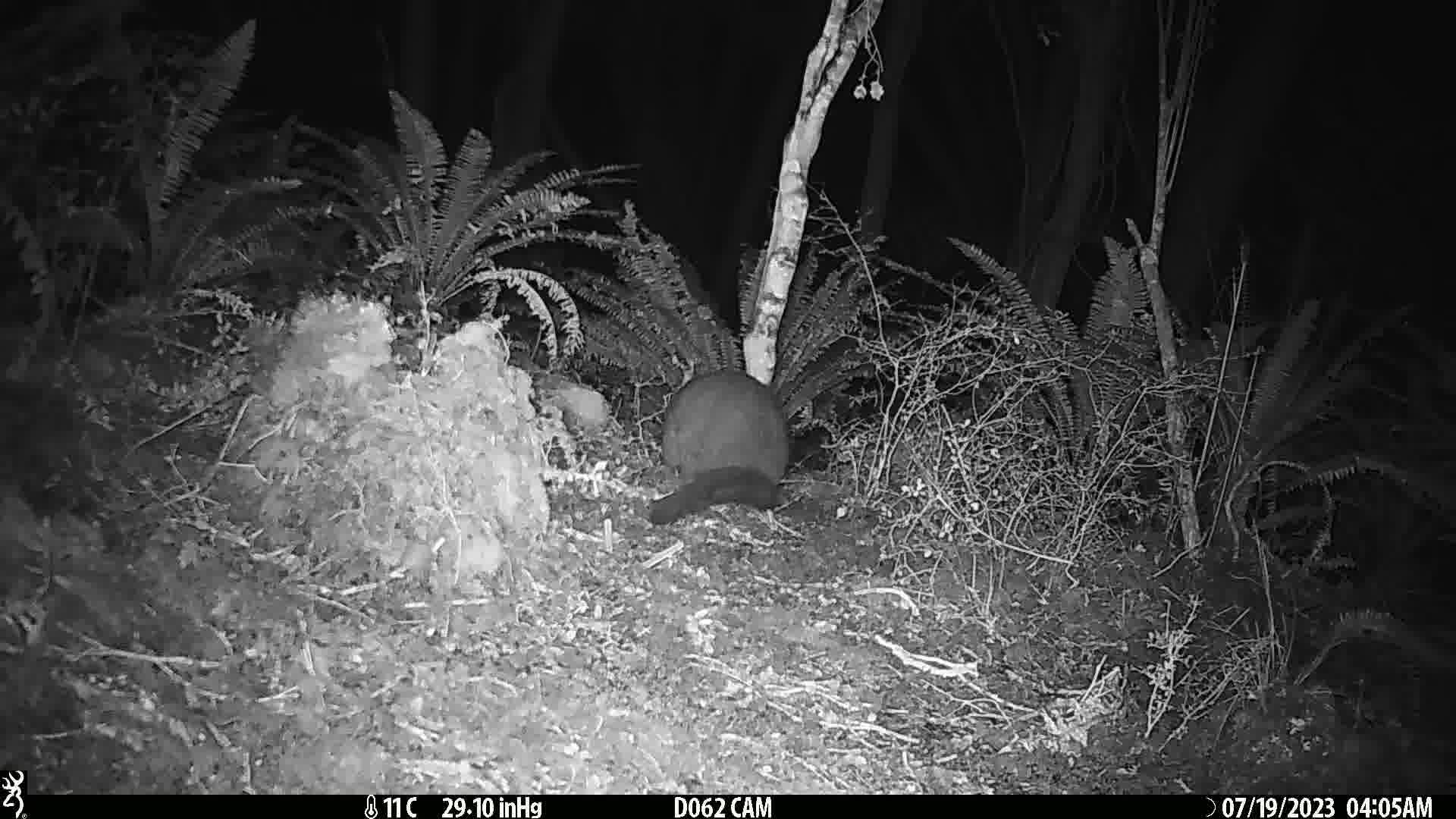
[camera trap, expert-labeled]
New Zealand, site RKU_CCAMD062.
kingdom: Animalia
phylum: Chordata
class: Mammalia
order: Diprotodontia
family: Phalangeridae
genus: Trichosurus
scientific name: Trichosurus vulpecula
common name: common brushtail possum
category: possum